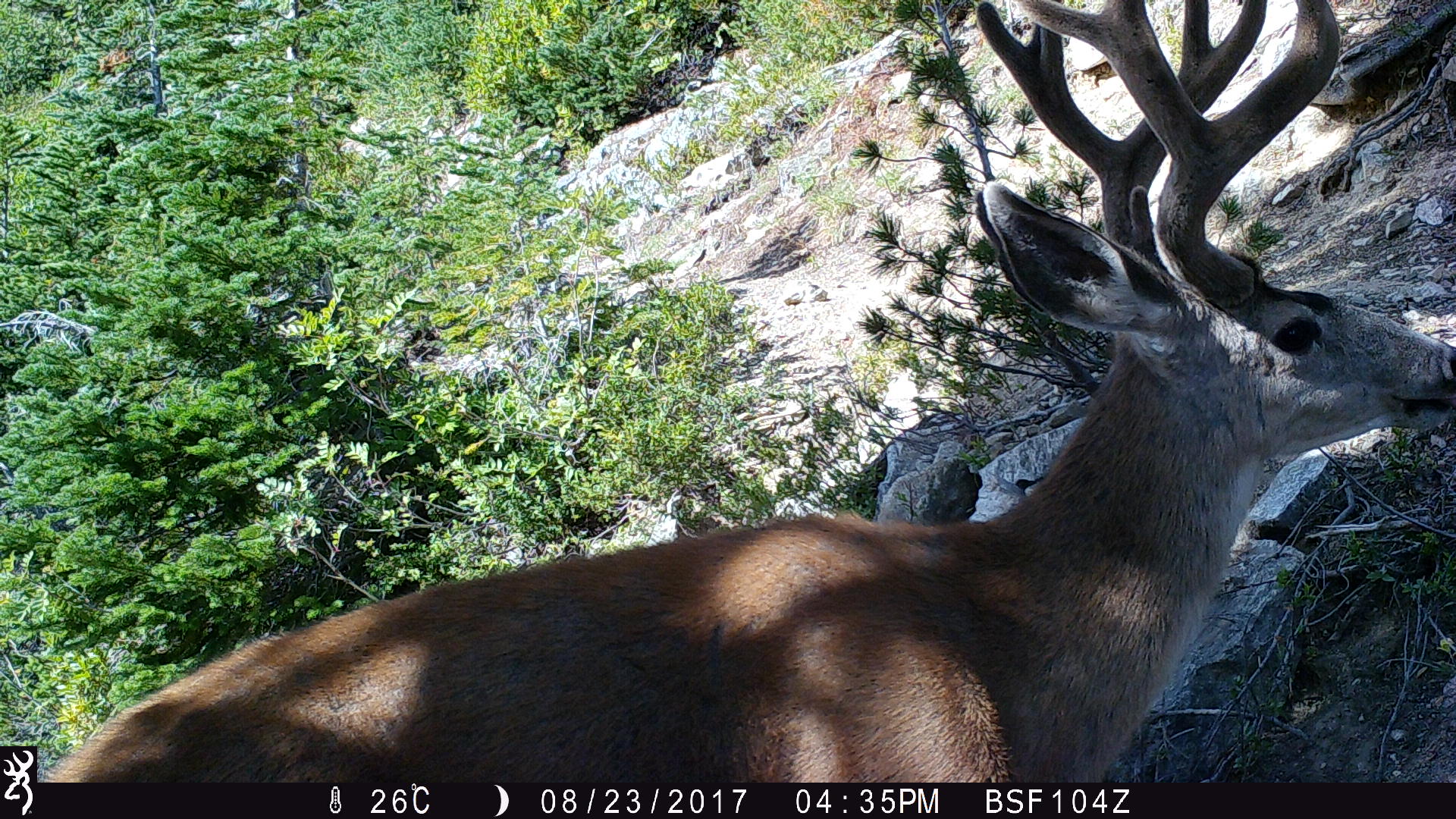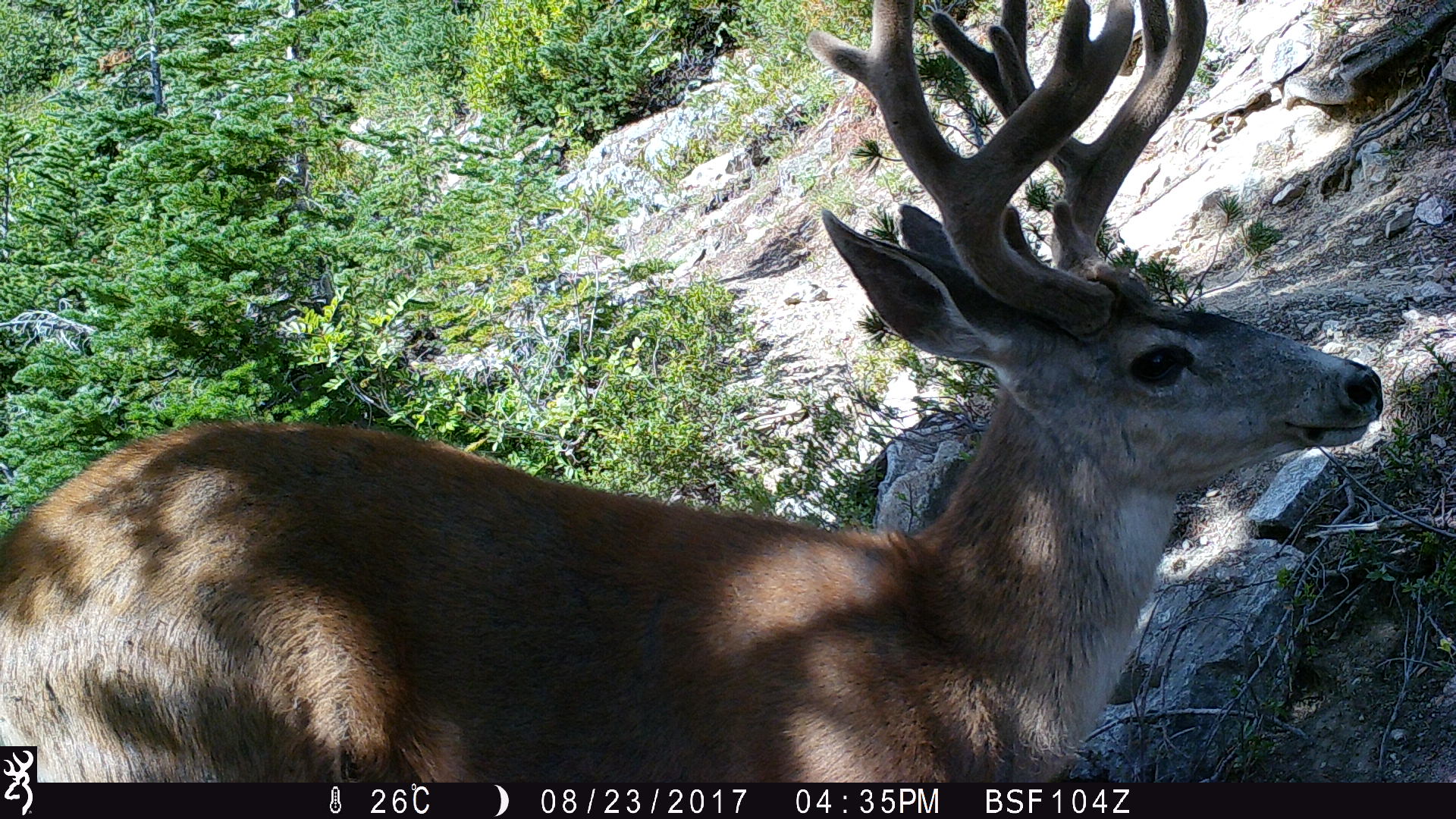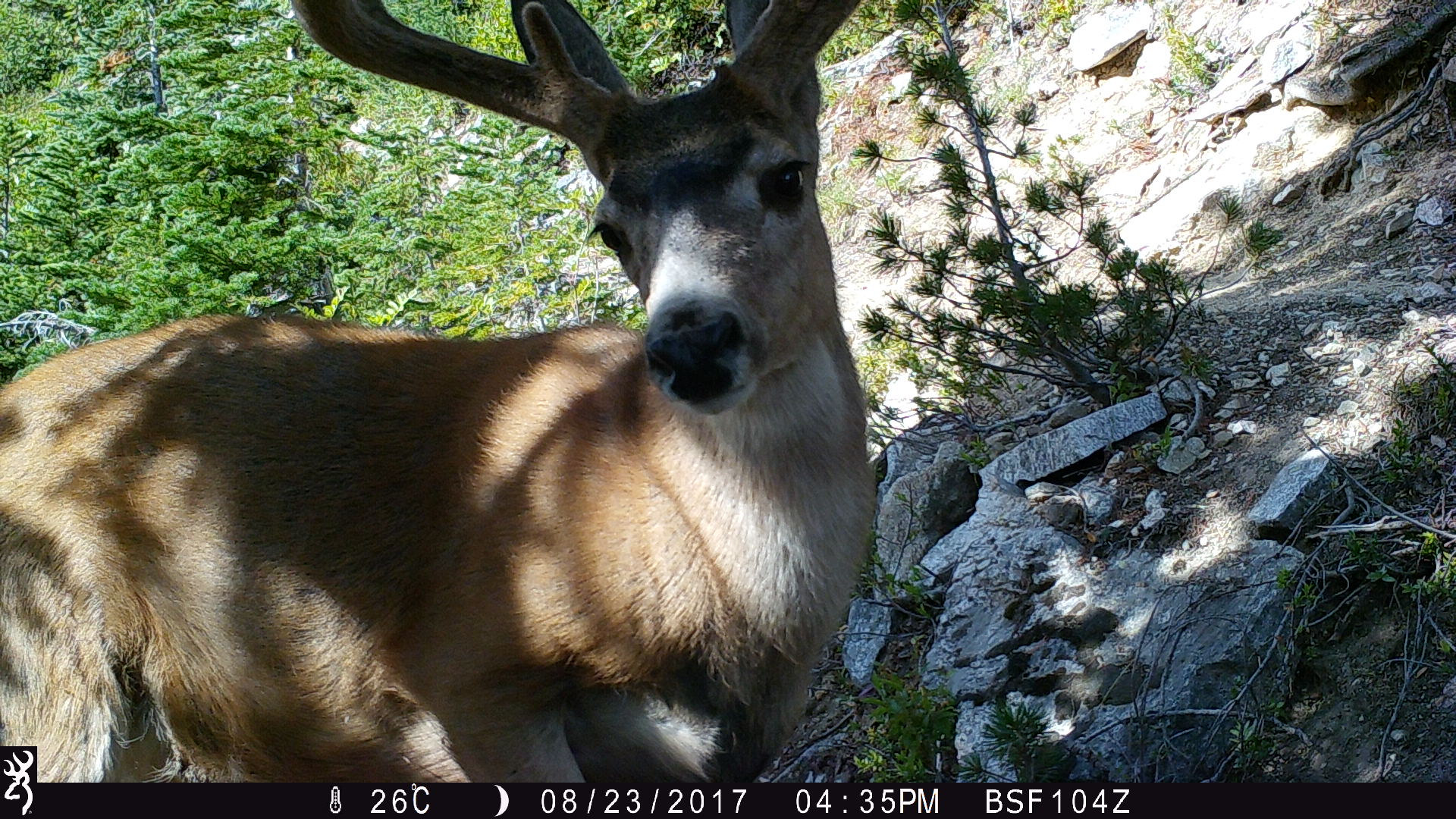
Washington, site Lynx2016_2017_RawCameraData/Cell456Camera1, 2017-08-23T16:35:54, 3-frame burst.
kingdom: Animalia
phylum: Chordata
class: Mammalia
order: Artiodactyla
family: Cervidae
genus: Odocoileus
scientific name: Odocoileus hemionus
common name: mule deer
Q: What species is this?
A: Odocoileus hemionus (mule deer).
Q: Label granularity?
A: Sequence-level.